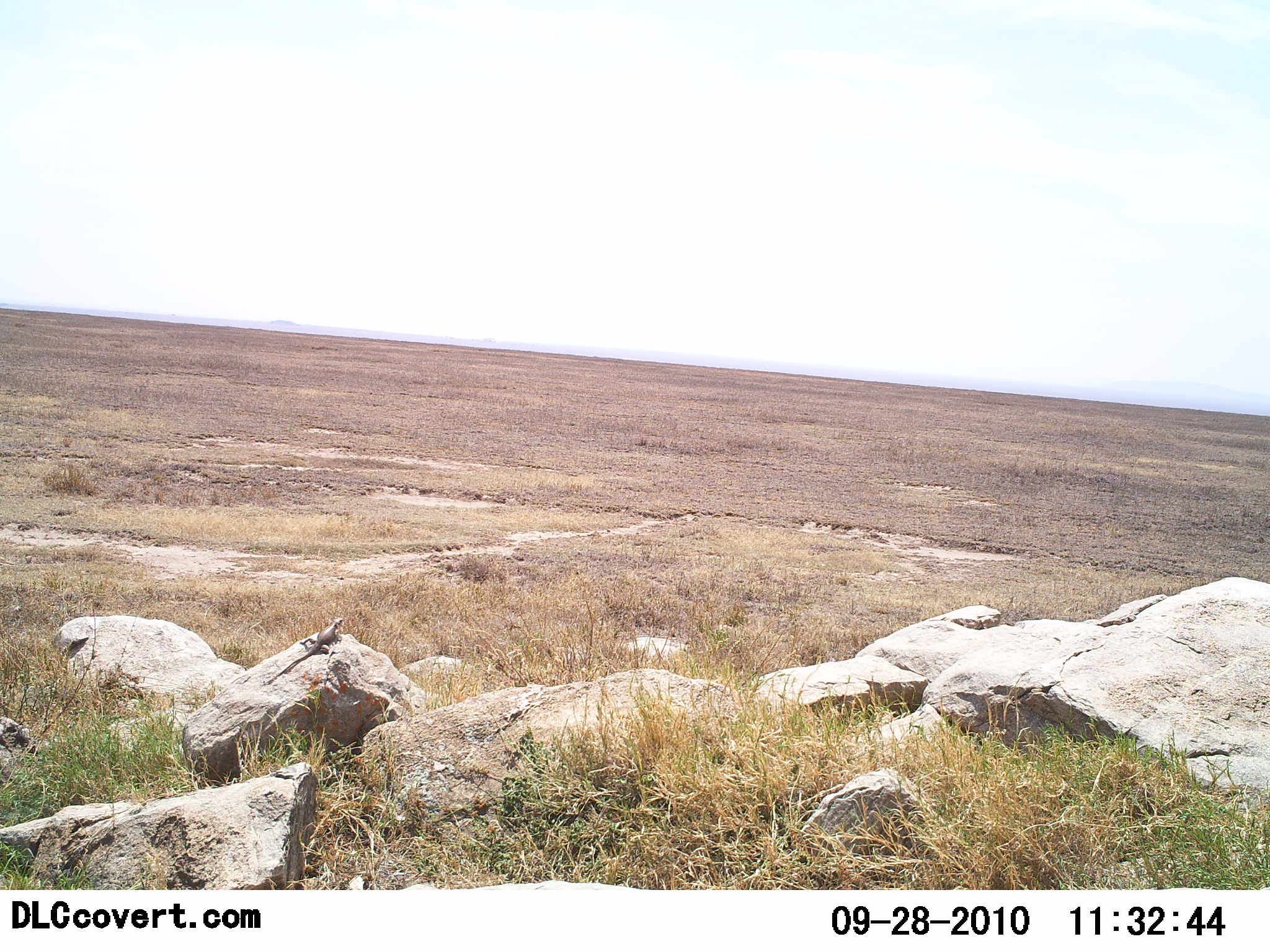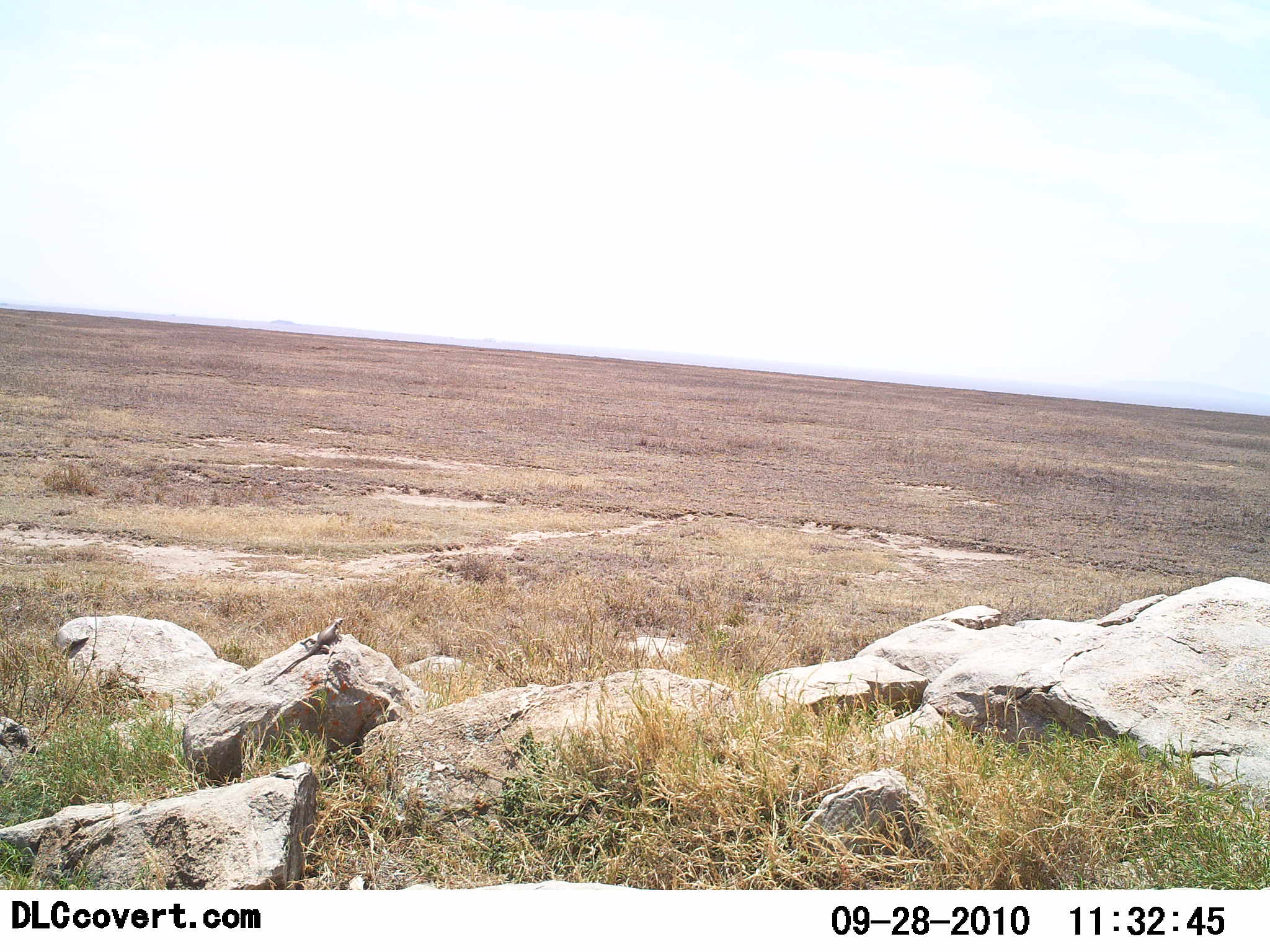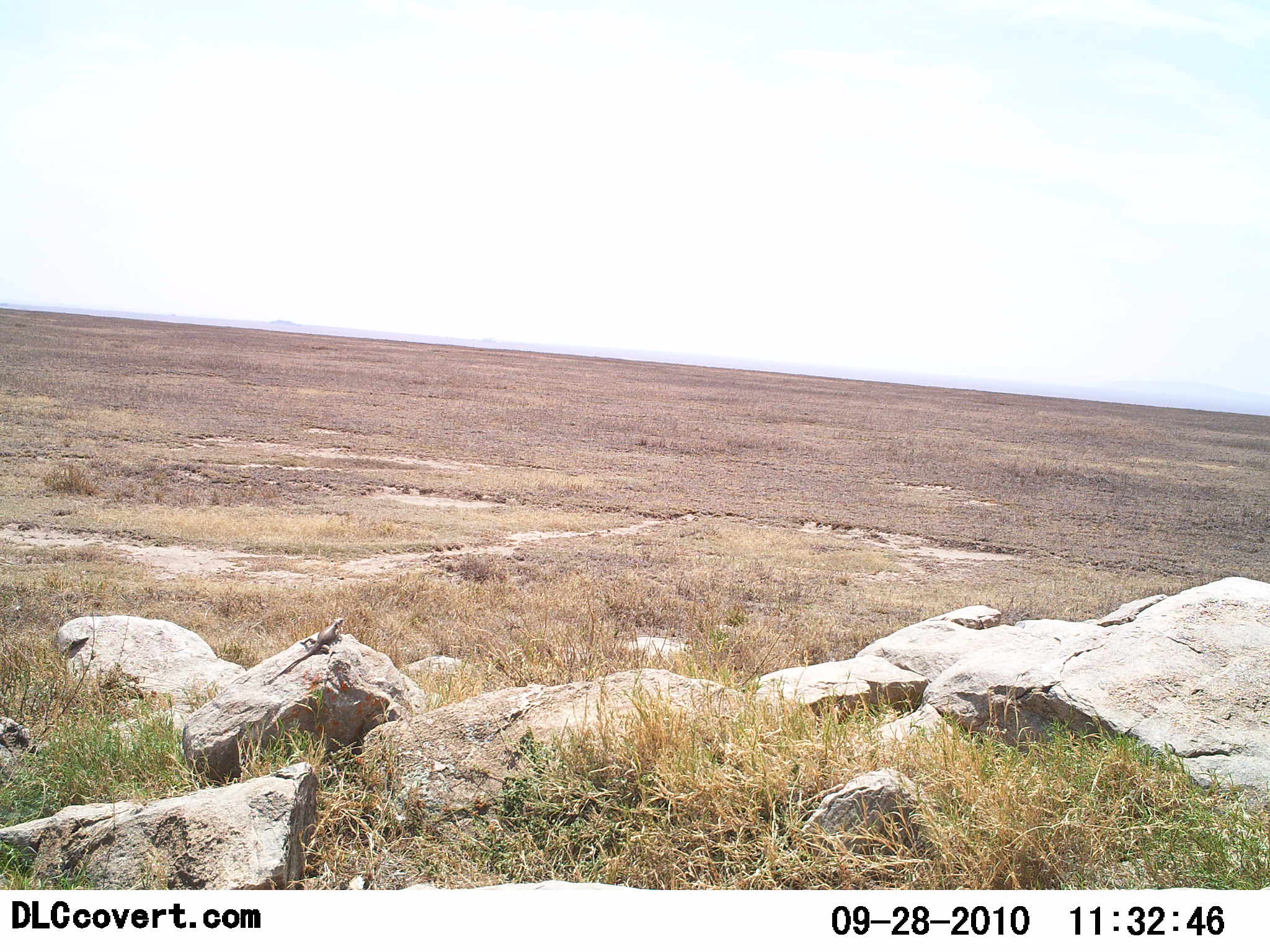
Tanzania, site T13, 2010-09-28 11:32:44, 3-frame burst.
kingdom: Animalia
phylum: Chordata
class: Reptilia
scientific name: Reptilia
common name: reptiles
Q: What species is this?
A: Reptiles (Reptilia).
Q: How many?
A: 1.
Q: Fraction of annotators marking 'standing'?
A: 21%.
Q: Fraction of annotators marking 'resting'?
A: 79%.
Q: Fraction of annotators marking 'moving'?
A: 0%.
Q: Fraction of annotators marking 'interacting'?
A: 0%.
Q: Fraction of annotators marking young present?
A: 0%.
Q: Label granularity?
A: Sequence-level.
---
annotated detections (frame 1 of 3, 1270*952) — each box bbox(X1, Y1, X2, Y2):
animal: bbox(262, 617, 343, 684)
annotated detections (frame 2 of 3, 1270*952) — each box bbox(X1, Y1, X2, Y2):
animal: bbox(263, 617, 346, 685)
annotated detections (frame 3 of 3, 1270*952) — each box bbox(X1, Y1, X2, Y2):
animal: bbox(262, 617, 345, 684)